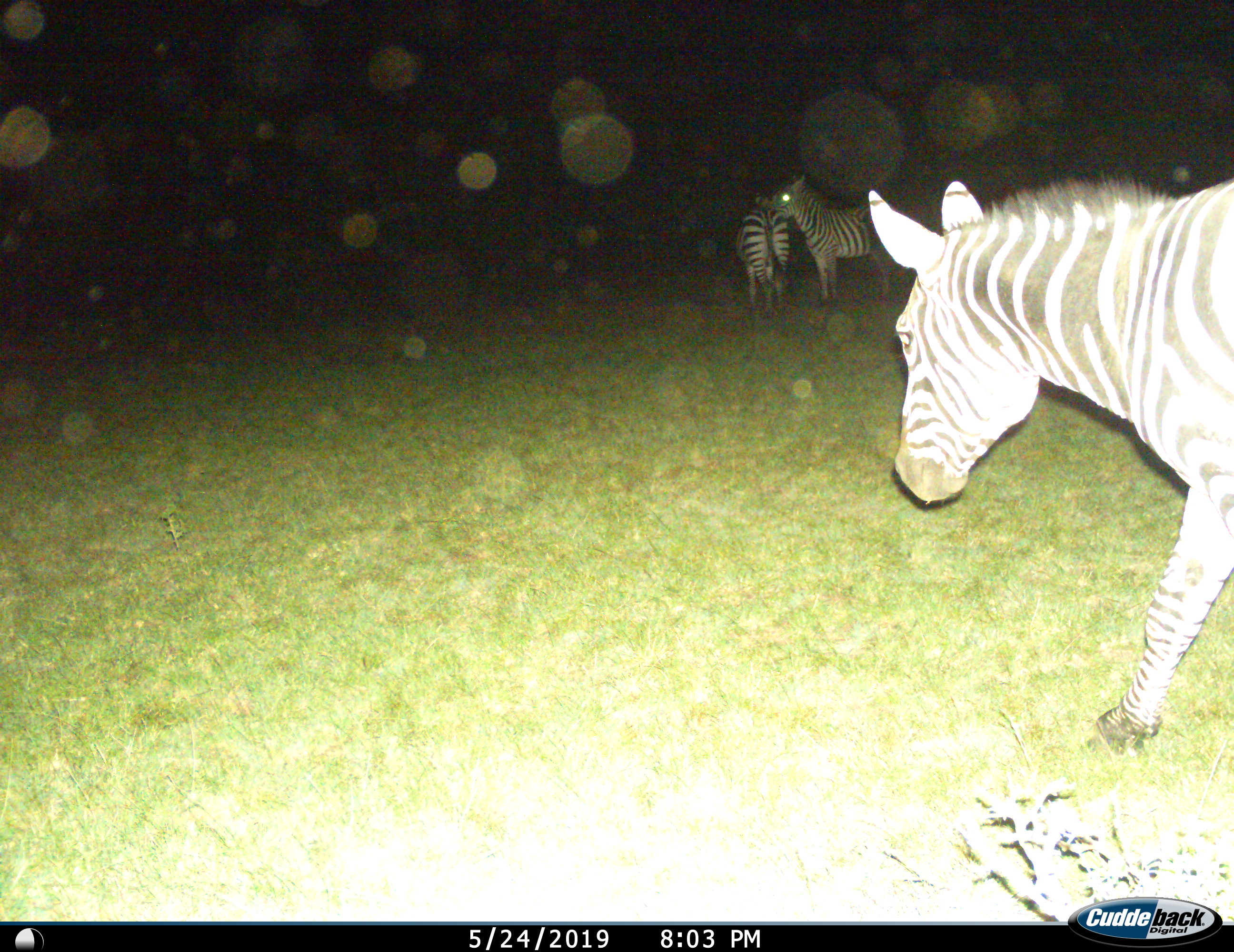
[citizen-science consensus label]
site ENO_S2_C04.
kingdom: Animalia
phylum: Chordata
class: Mammalia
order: Perissodactyla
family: Equidae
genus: Equus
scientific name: Equus quagga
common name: plains zebra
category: zebraplains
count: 3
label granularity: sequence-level